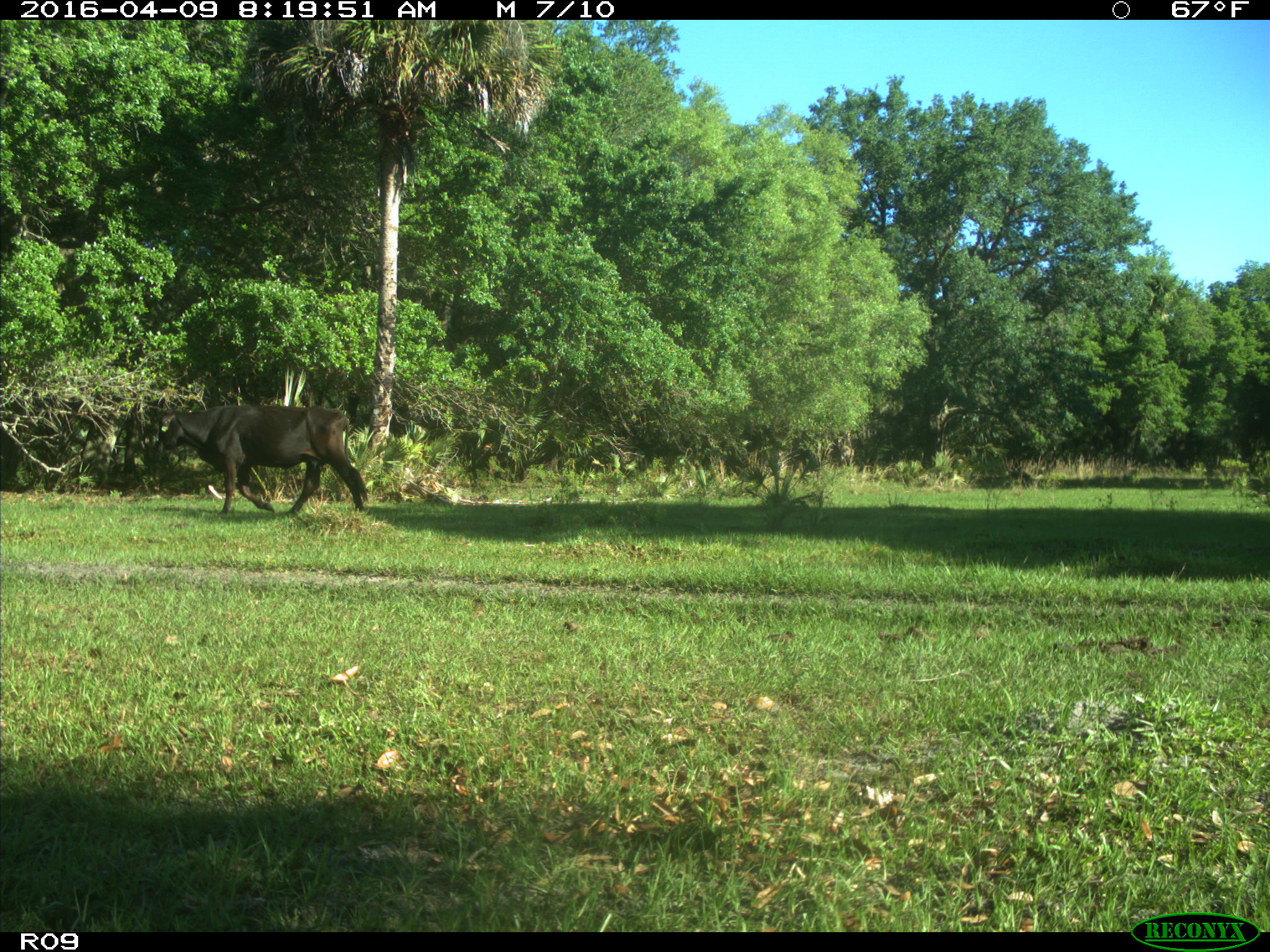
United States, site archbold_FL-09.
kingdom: Animalia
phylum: Chordata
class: Mammalia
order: Artiodactyla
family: Bovidae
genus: Bos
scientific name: Bos taurus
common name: domestic cow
Bos taurus (domestic cow).